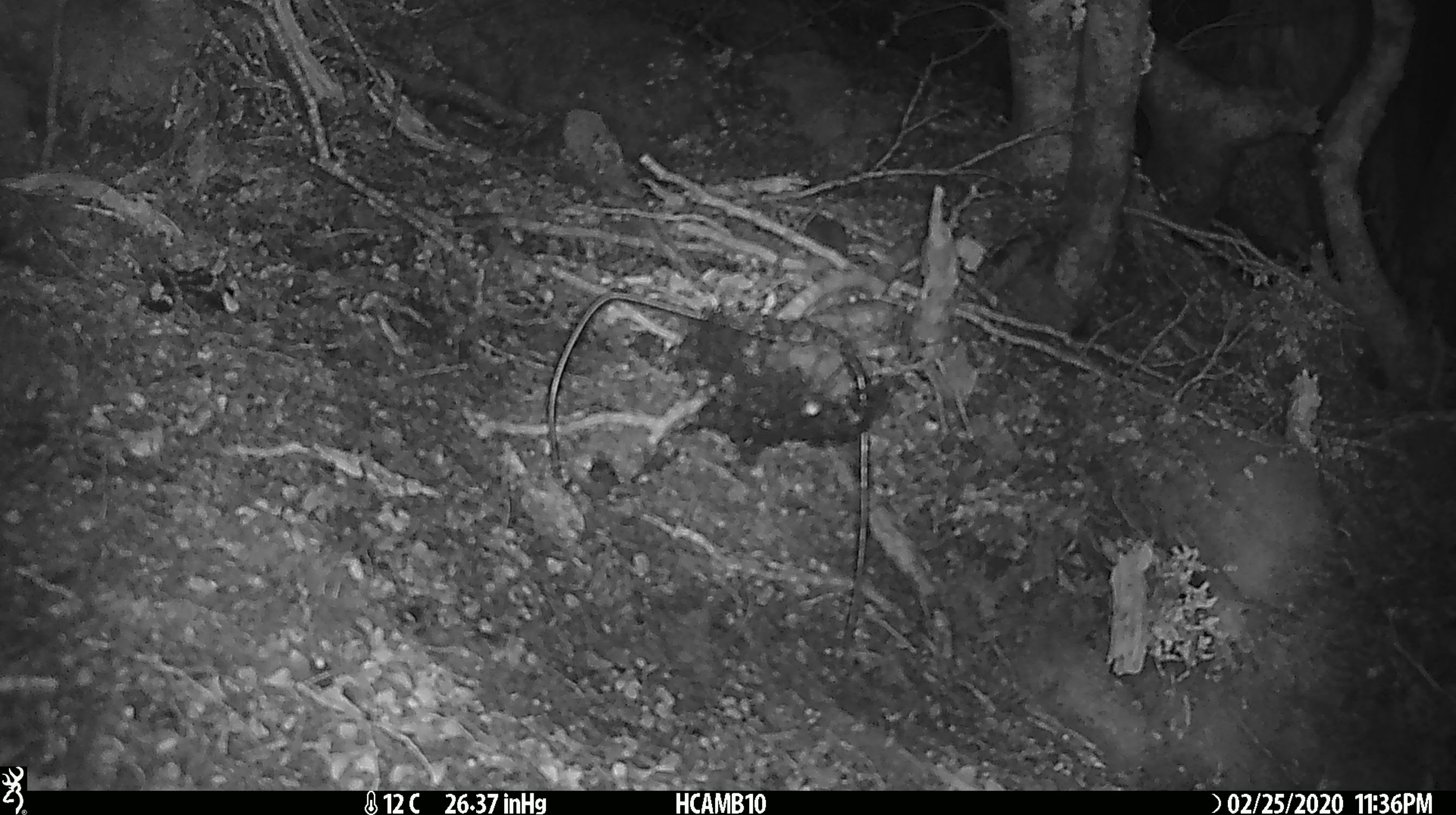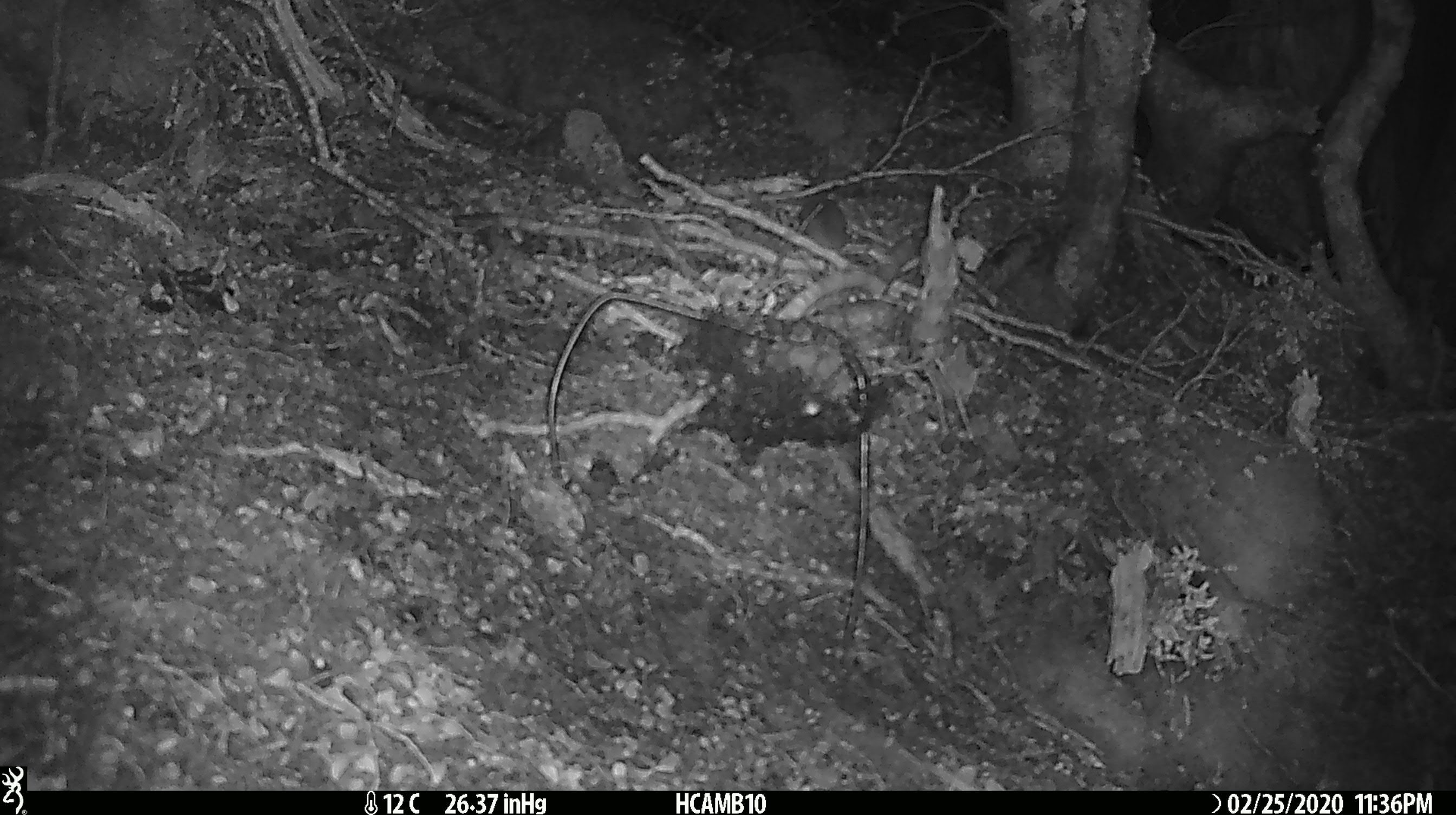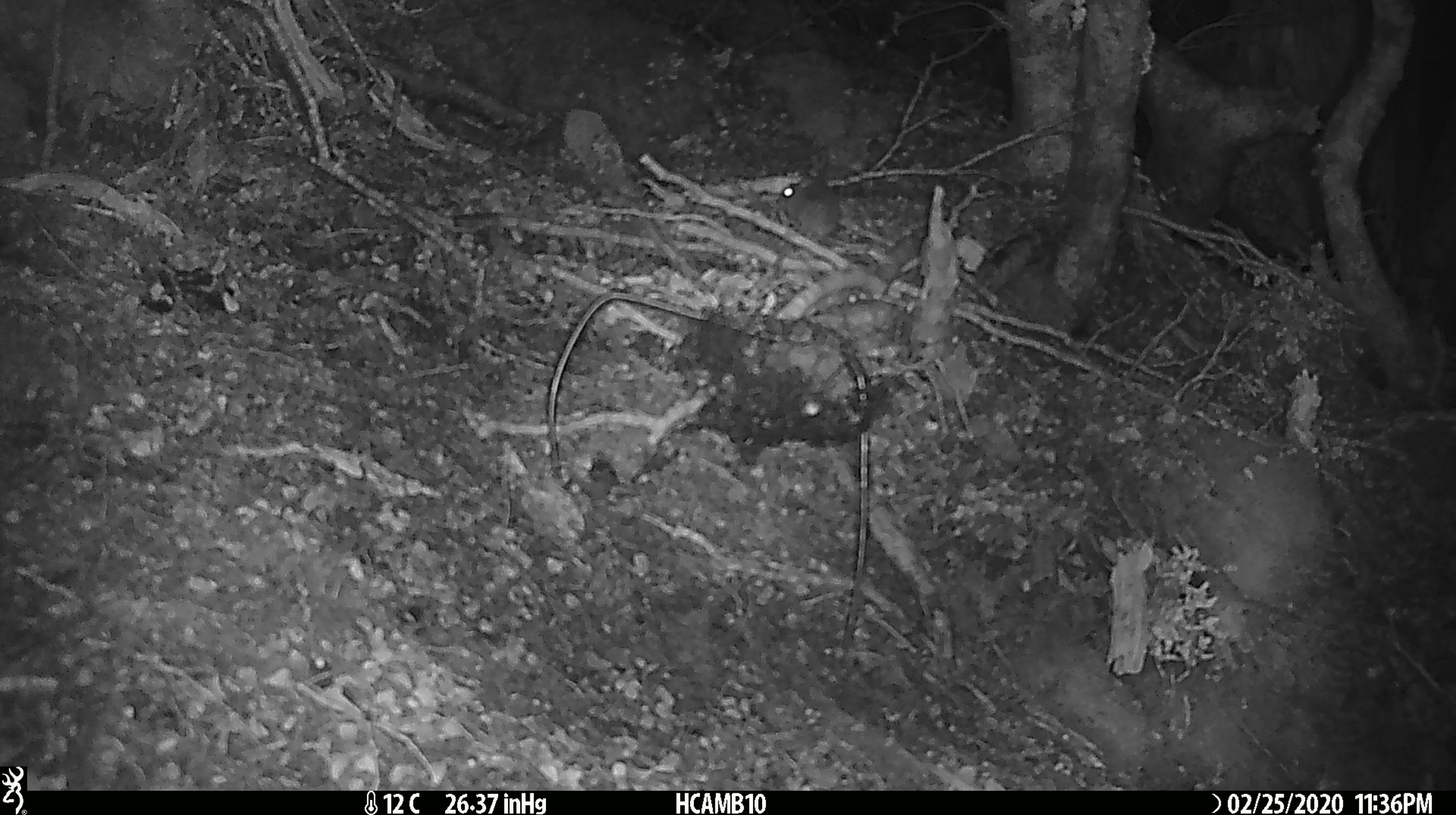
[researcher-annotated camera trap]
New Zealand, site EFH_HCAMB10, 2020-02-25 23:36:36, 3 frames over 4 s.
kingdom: Animalia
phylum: Chordata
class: Mammalia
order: Rodentia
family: Muridae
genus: Mus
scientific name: Mus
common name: mouse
Mouse (Mus).